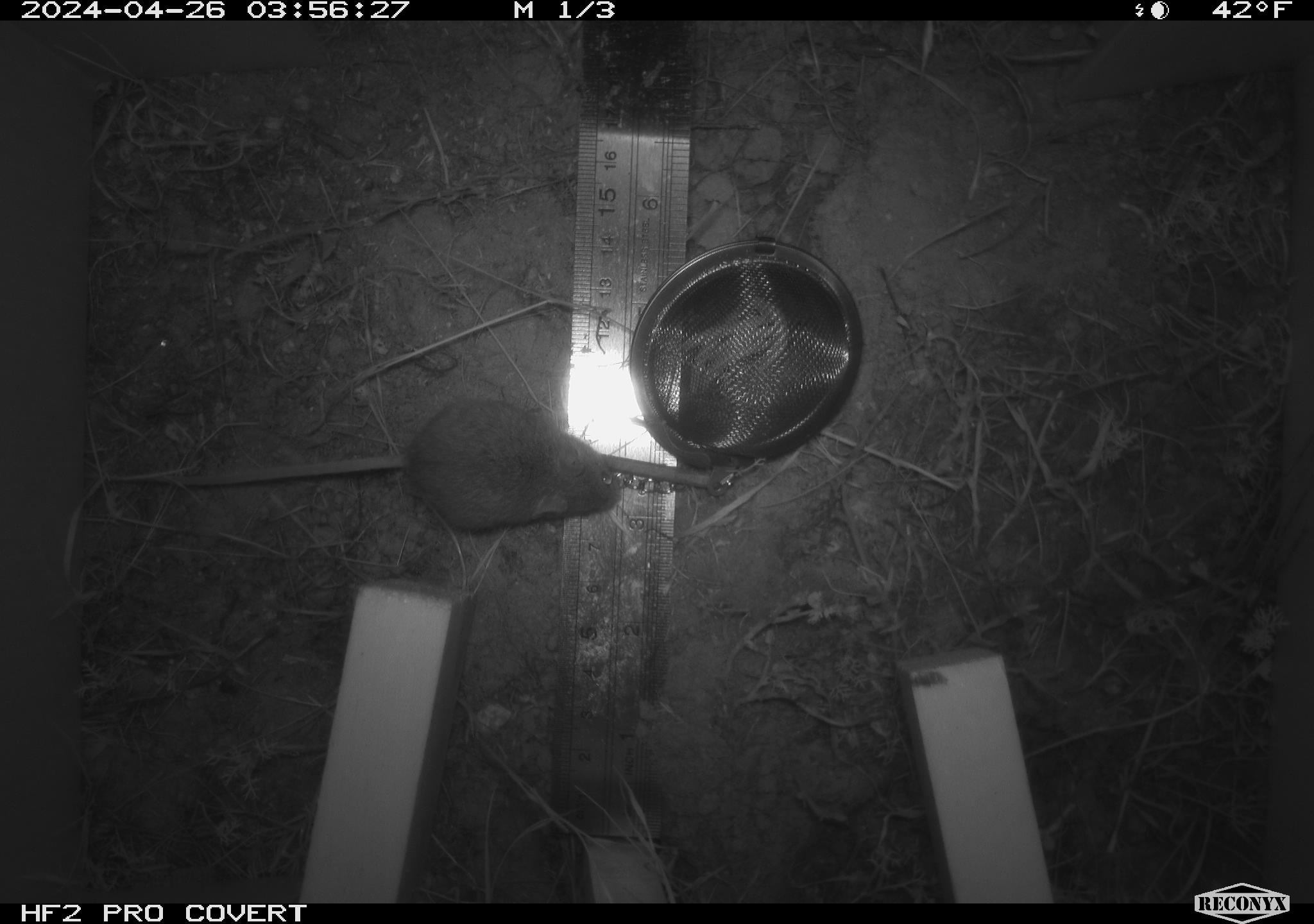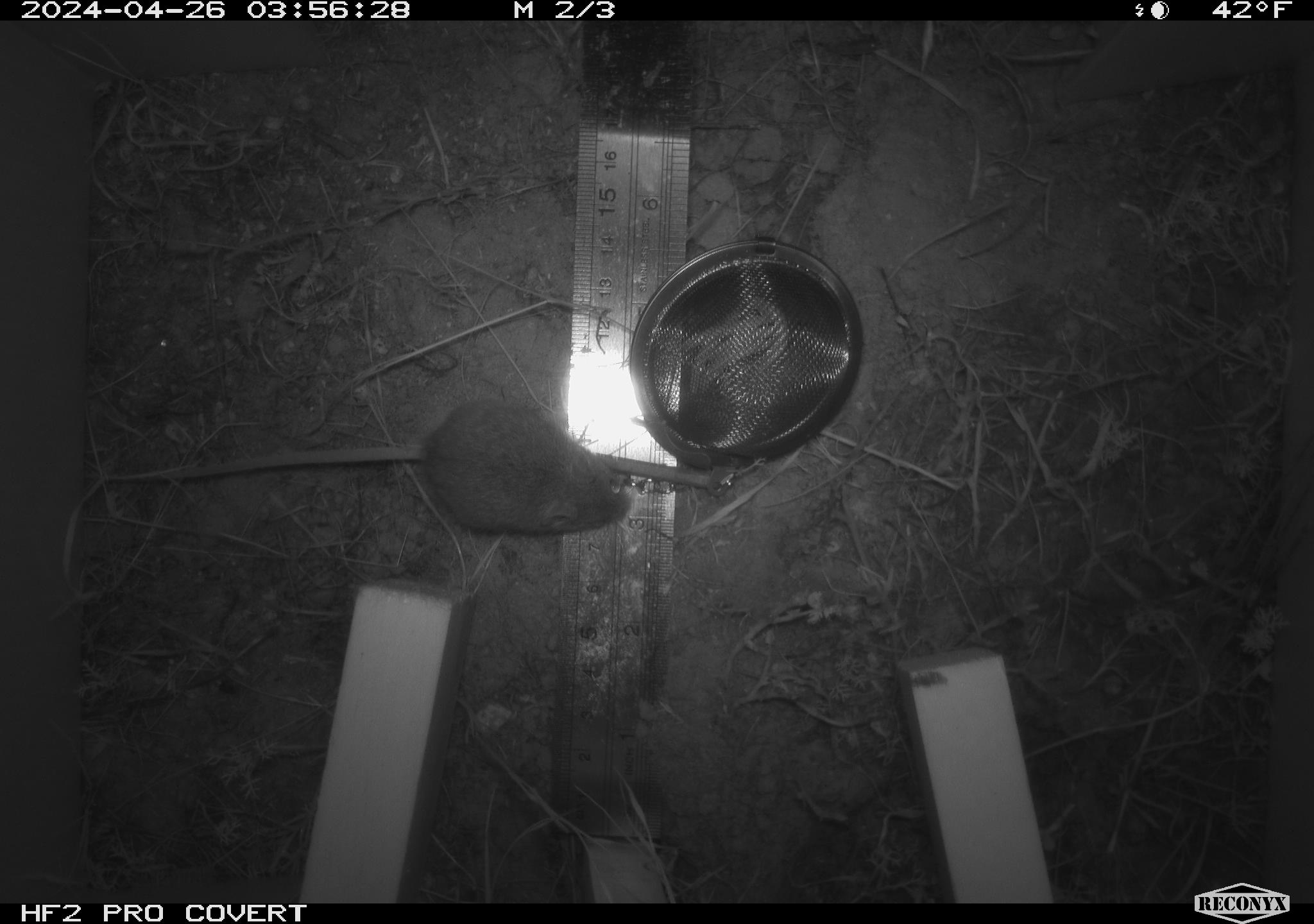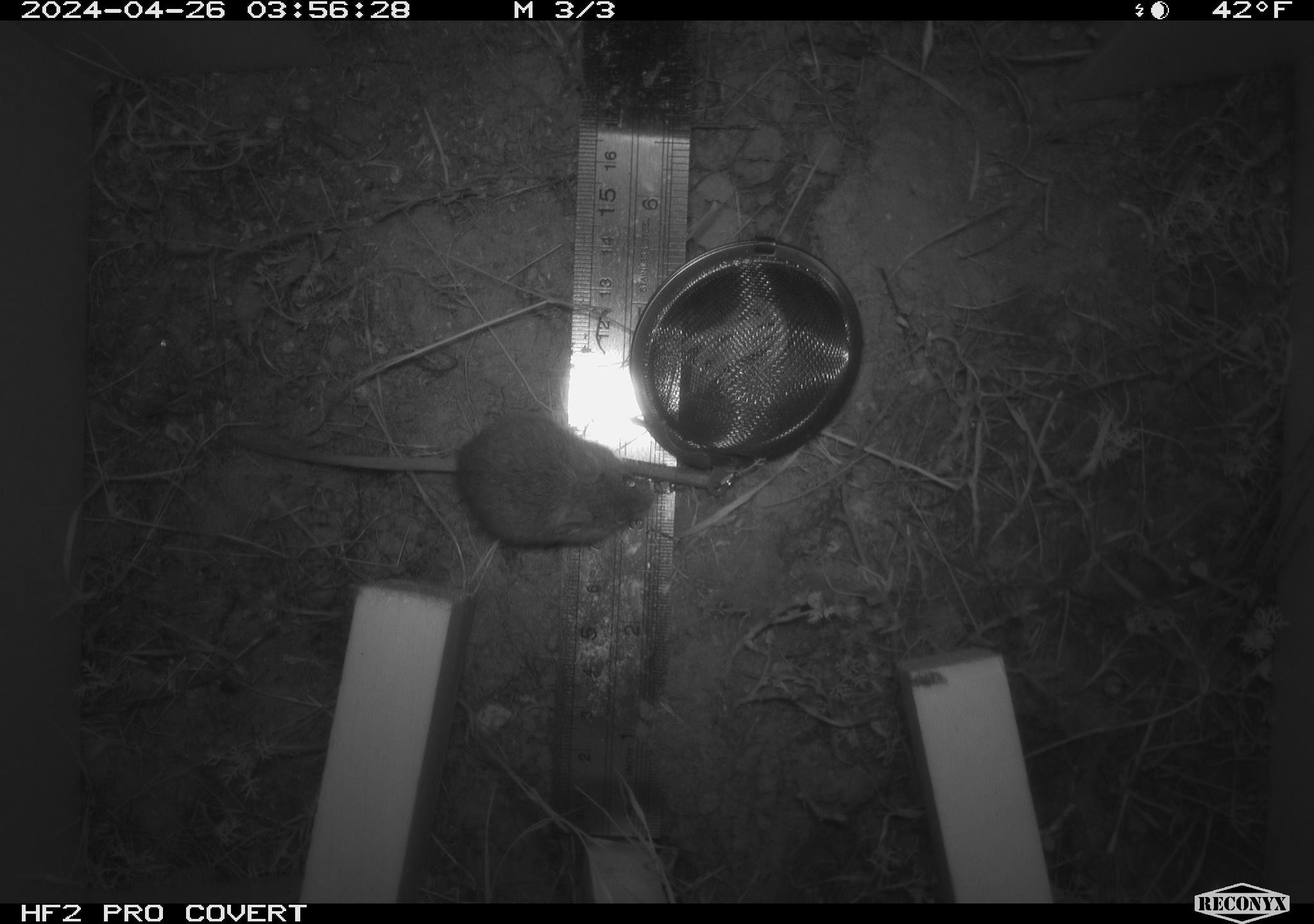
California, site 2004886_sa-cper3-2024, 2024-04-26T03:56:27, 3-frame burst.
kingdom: Animalia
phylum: Chordata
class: Mammalia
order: Rodentia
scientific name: Rodentia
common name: rodent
Rodent (Rodentia).